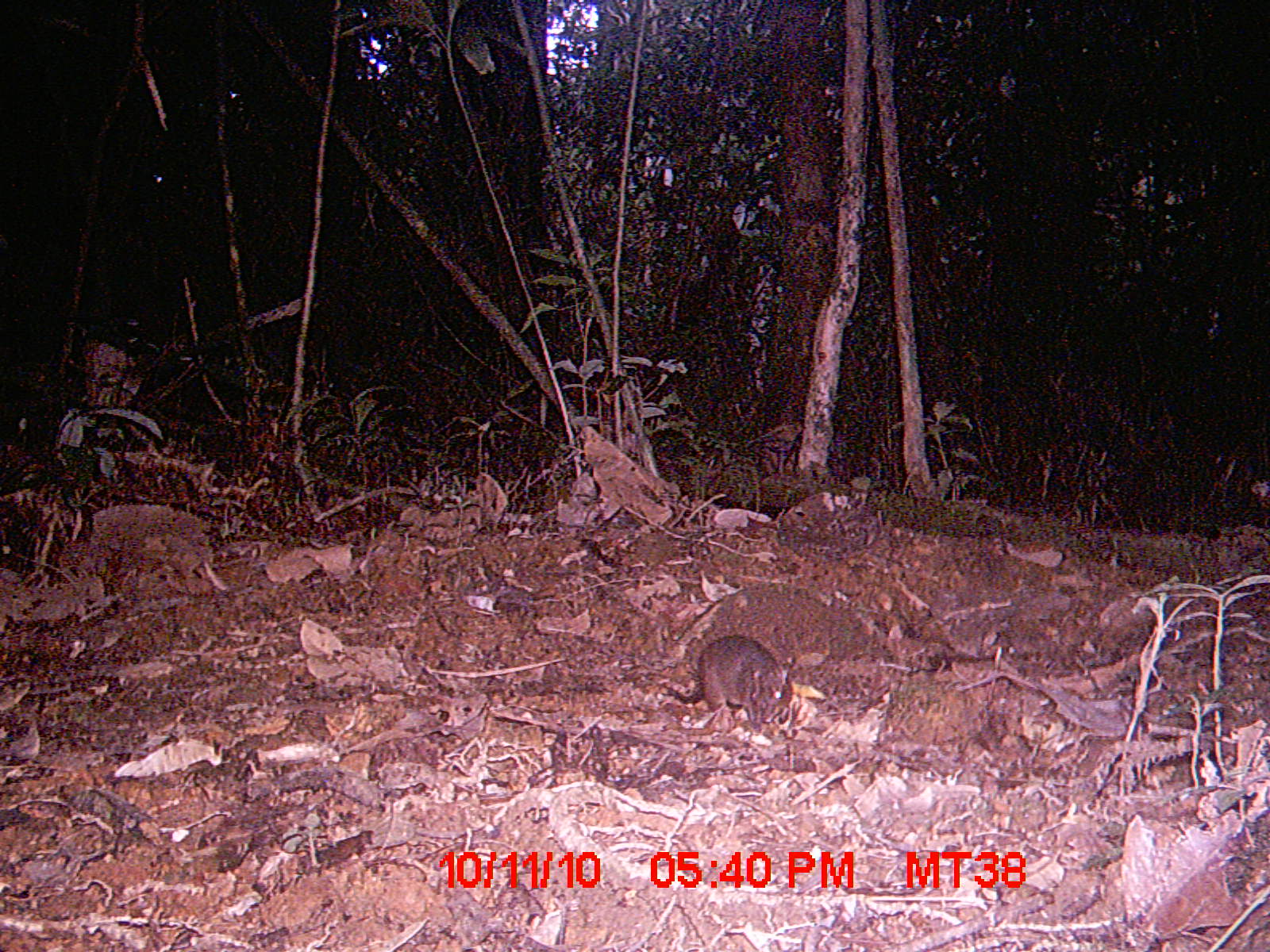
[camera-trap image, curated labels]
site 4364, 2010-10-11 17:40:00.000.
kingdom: Animalia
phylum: Chordata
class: Mammalia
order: Rodentia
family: Muridae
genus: Rattus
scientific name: Rattus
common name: rodent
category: unknown rat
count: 1